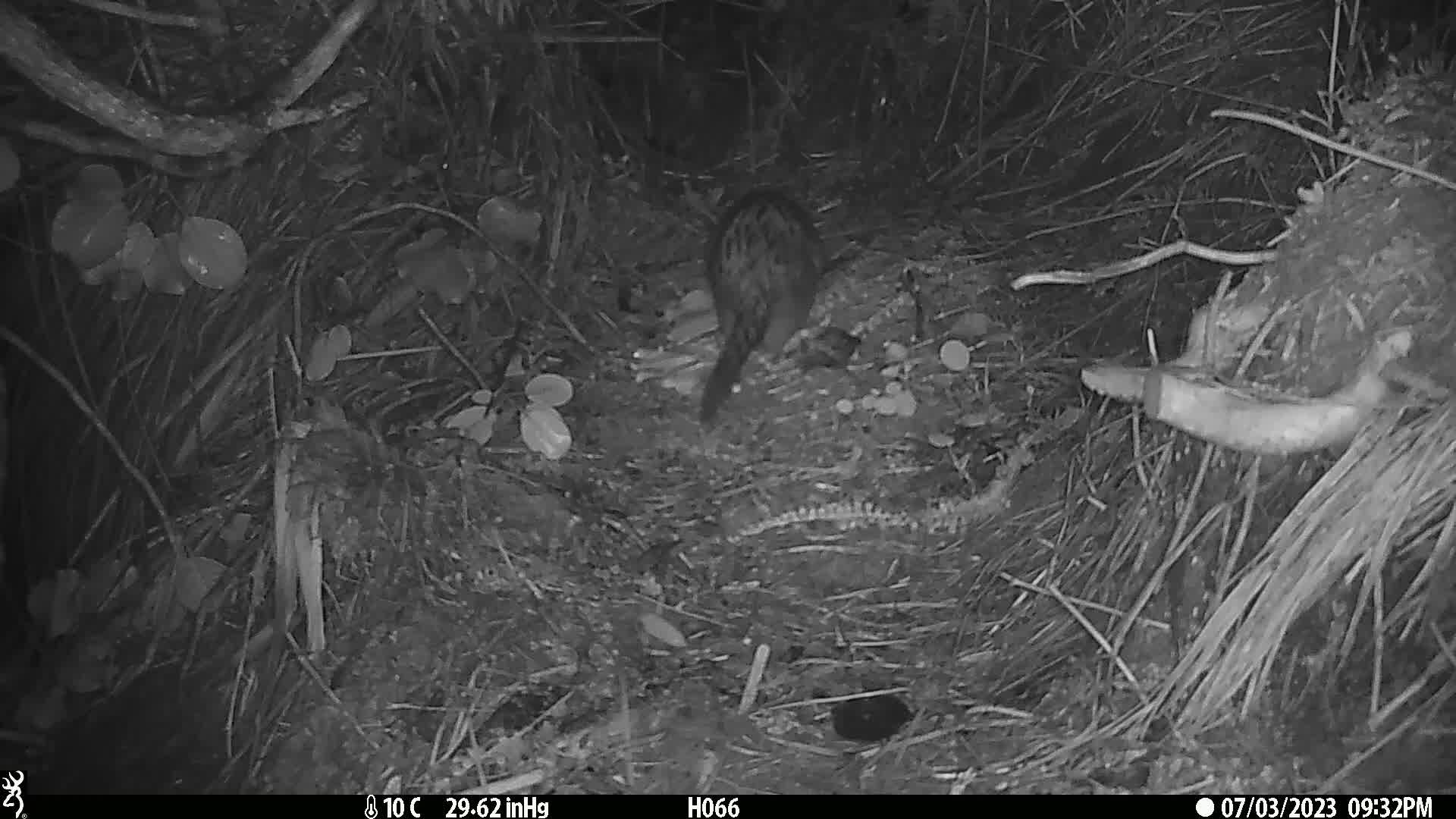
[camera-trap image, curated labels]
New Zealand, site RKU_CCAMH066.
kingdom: Animalia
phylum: Chordata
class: Mammalia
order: Diprotodontia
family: Phalangeridae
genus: Trichosurus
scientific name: Trichosurus vulpecula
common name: common brushtail possum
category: possum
Possum (common brushtail possum) (Trichosurus vulpecula).